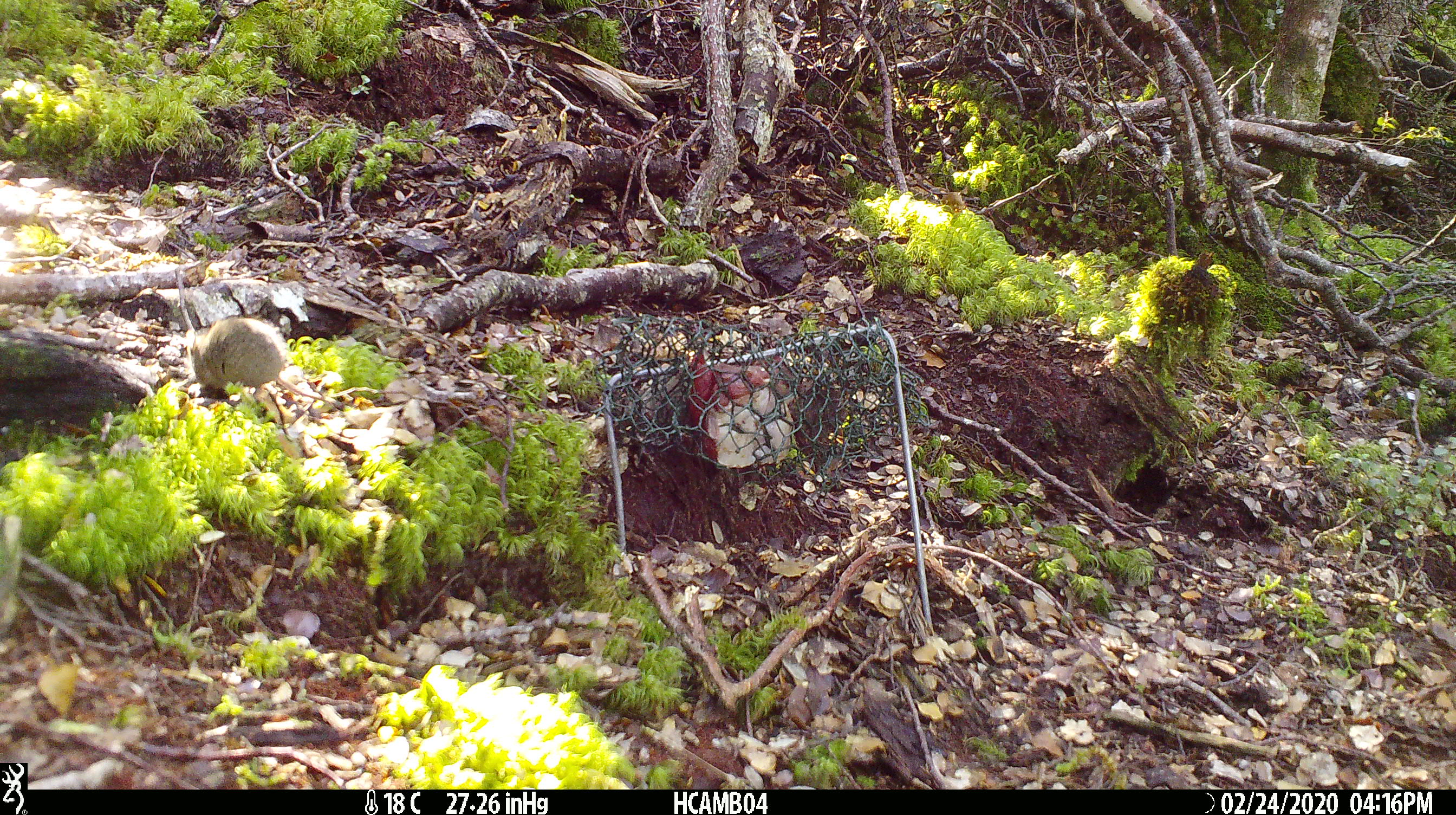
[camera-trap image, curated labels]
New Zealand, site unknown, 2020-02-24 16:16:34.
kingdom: Animalia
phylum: Chordata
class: Mammalia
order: Rodentia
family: Muridae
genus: Mus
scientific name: Mus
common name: mouse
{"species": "mouse (Mus)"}